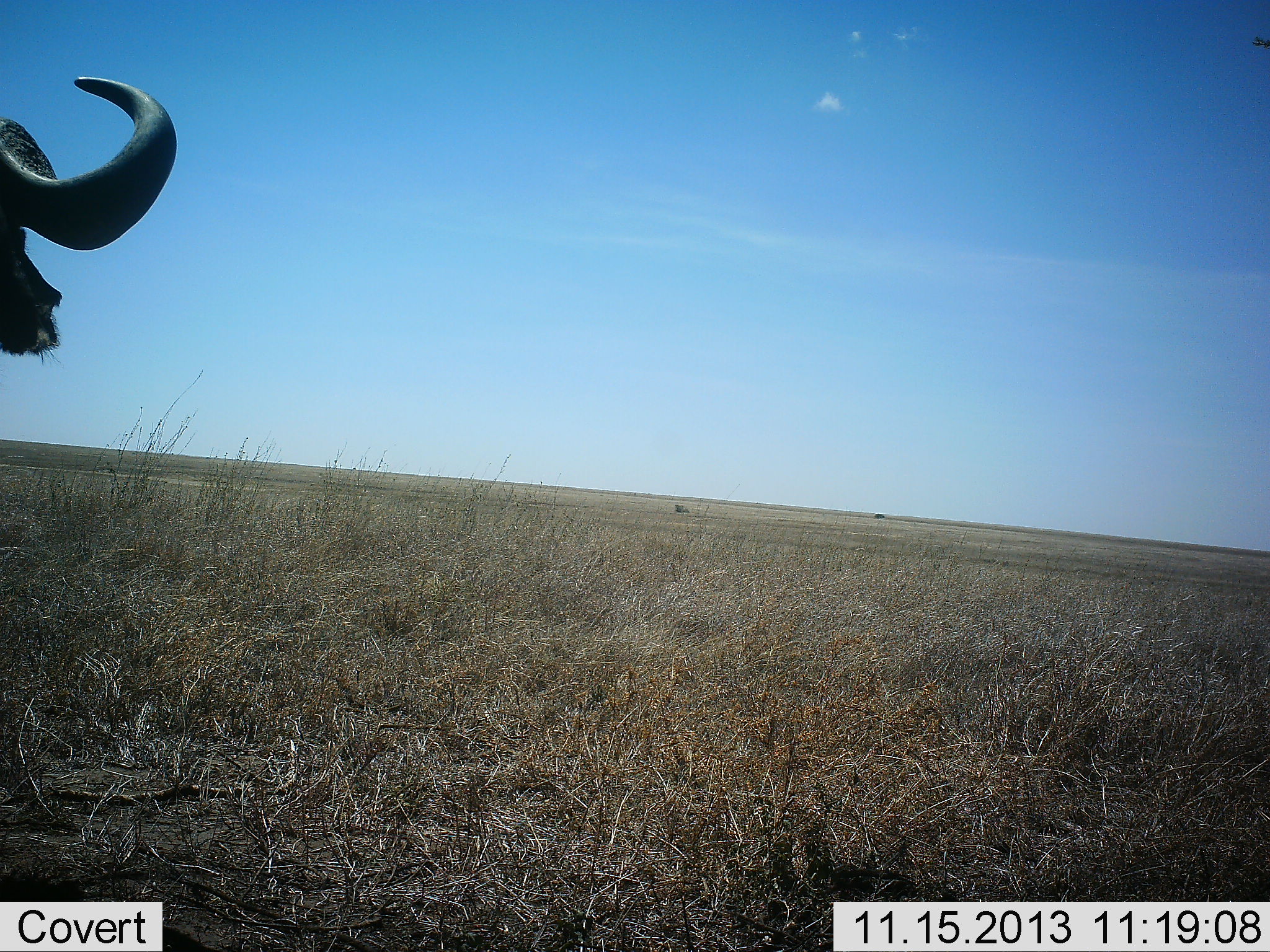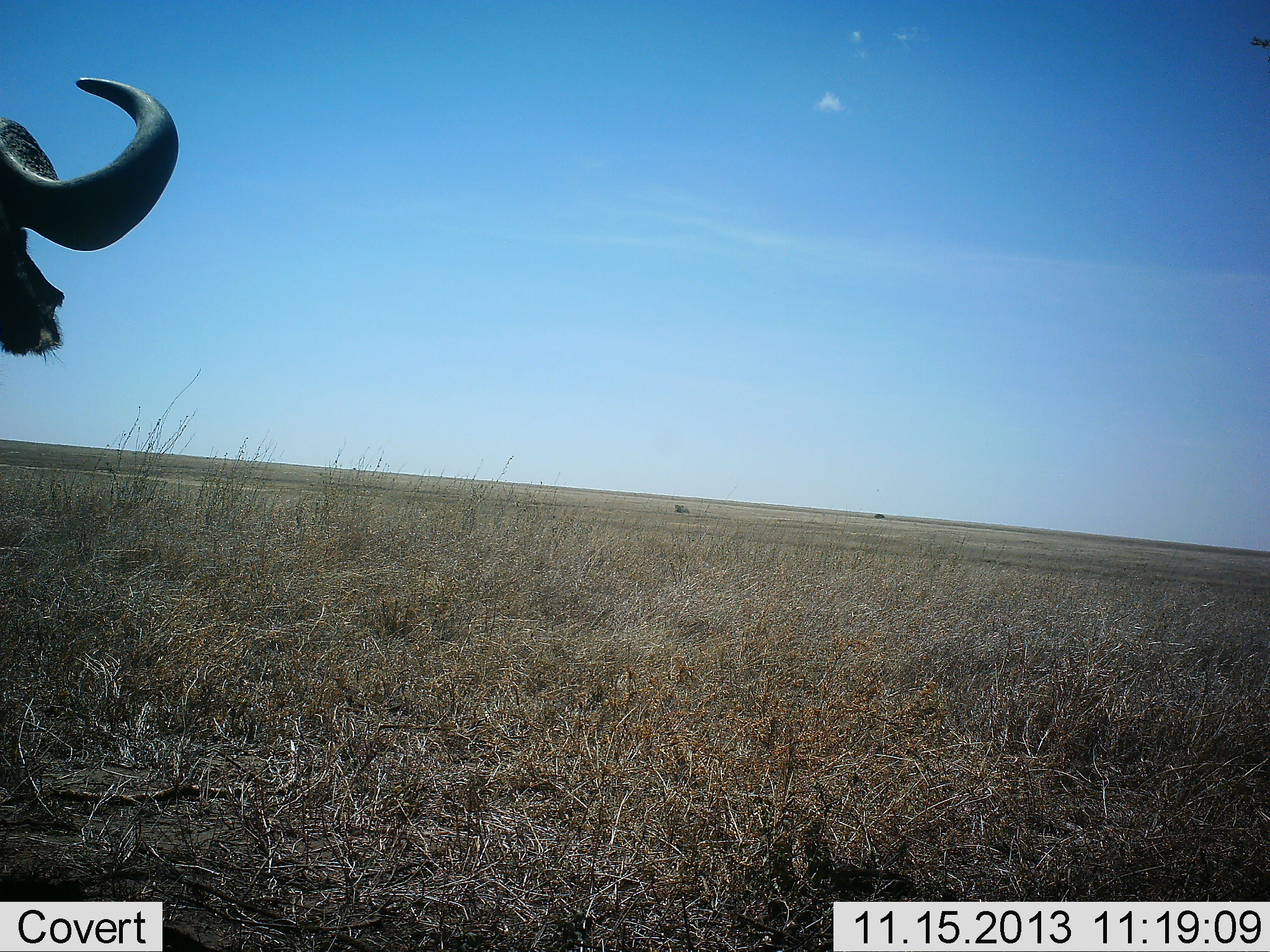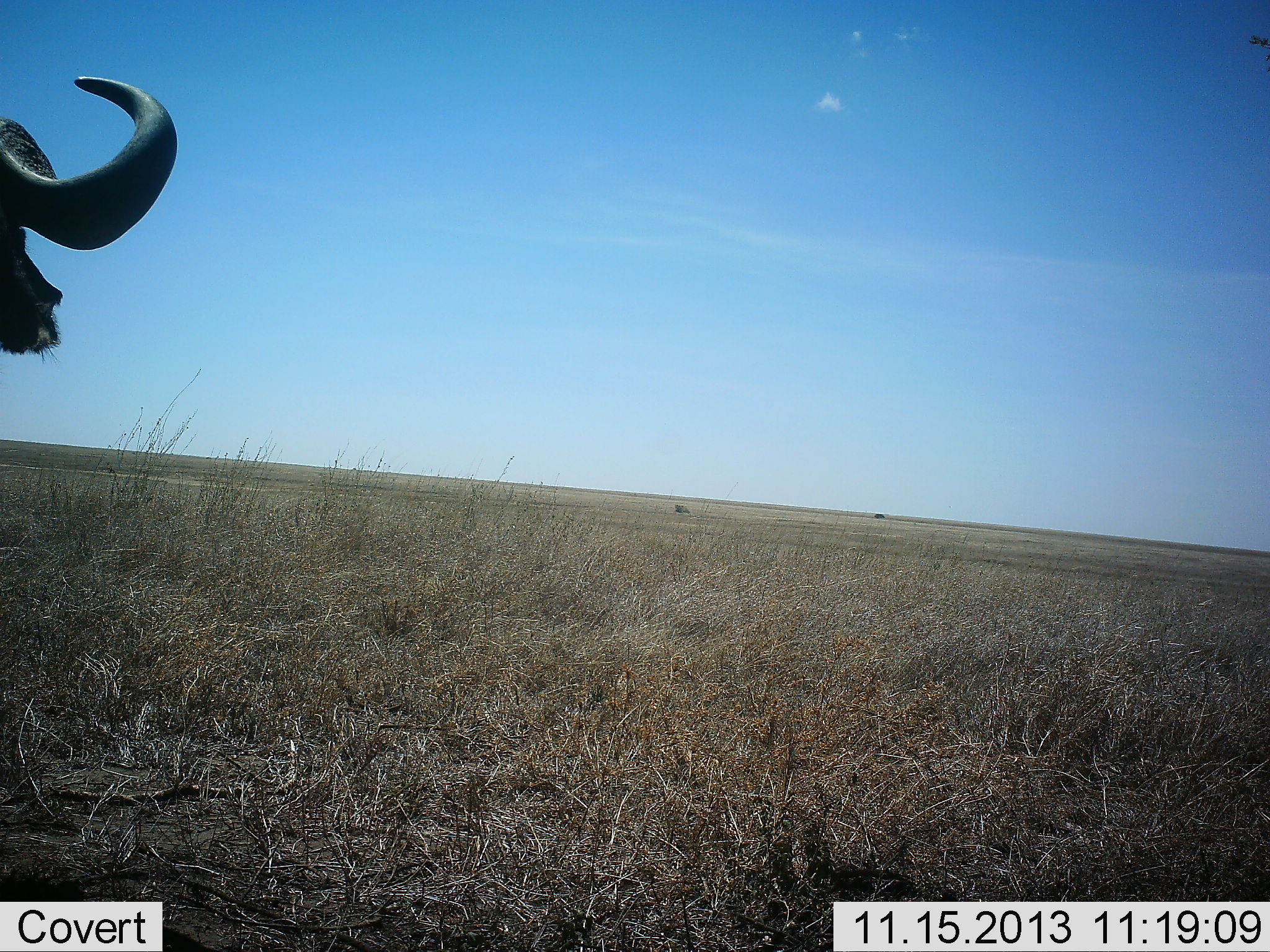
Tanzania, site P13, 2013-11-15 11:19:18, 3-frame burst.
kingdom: Animalia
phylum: Chordata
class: Mammalia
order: Artiodactyla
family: Bovidae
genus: Syncerus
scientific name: Syncerus caffer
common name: cape buffalo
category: buffalo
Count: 1.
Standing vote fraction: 83%.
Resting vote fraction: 6%.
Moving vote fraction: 11%.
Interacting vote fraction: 0%.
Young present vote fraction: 0%.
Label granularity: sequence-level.